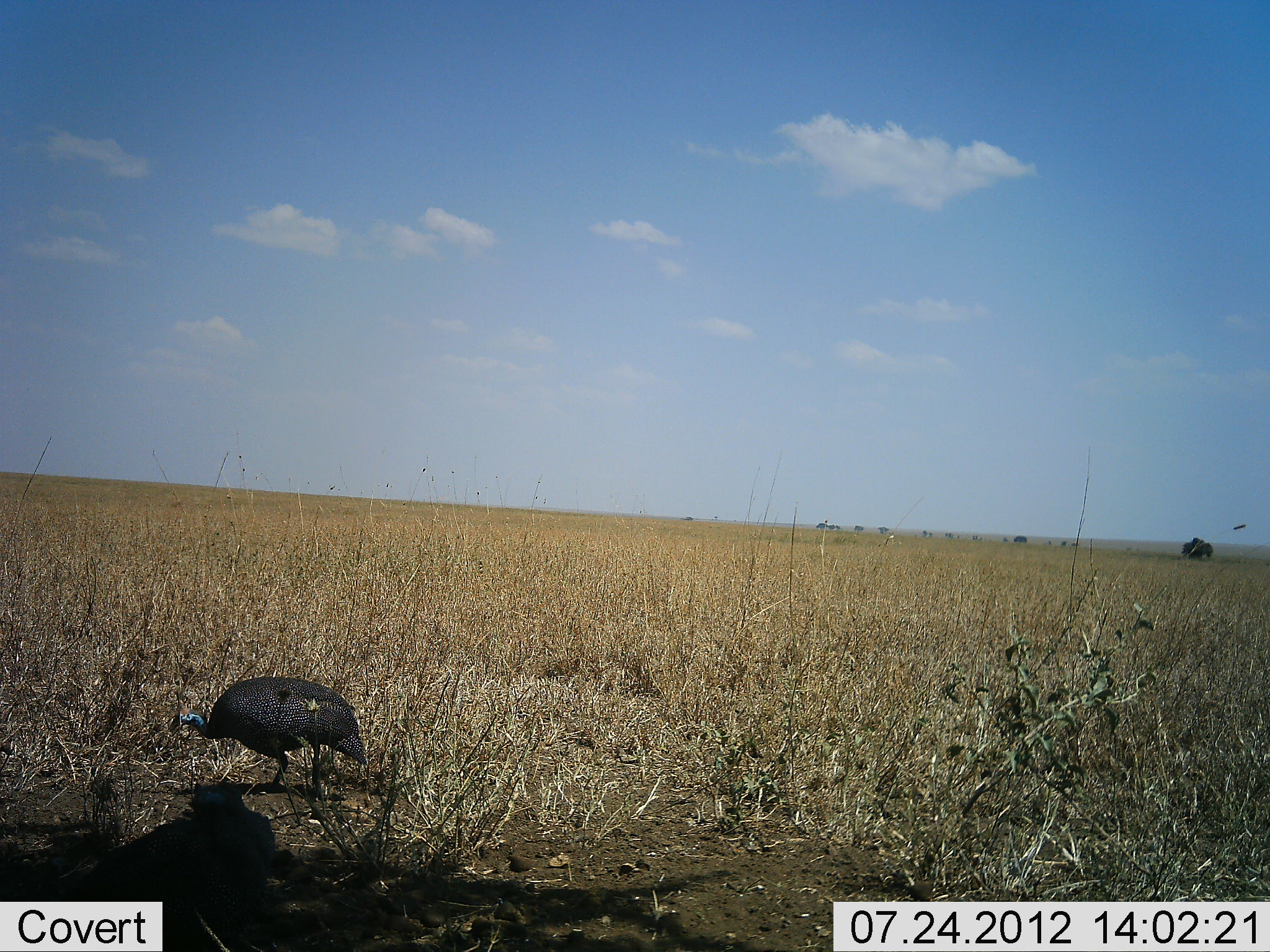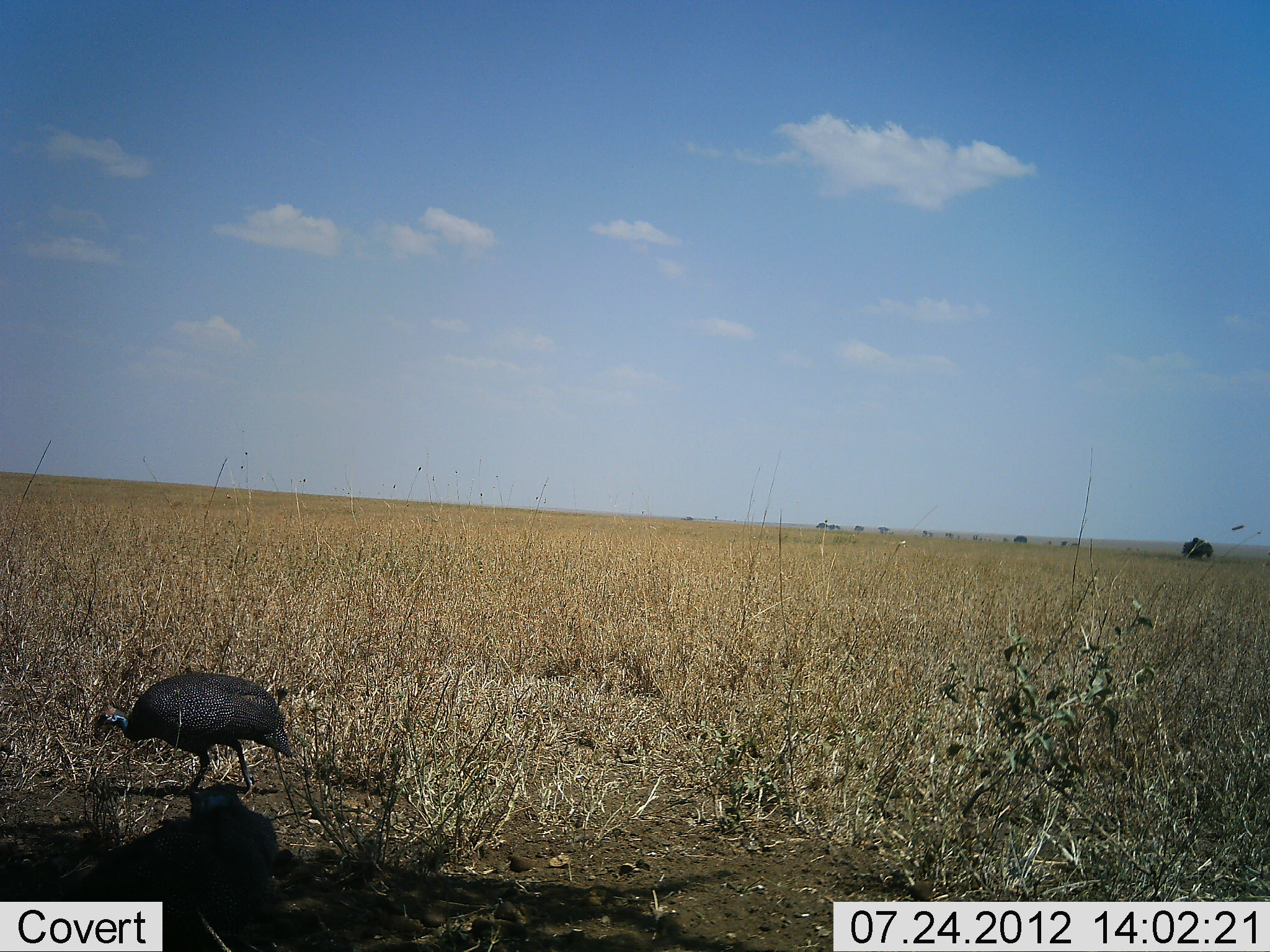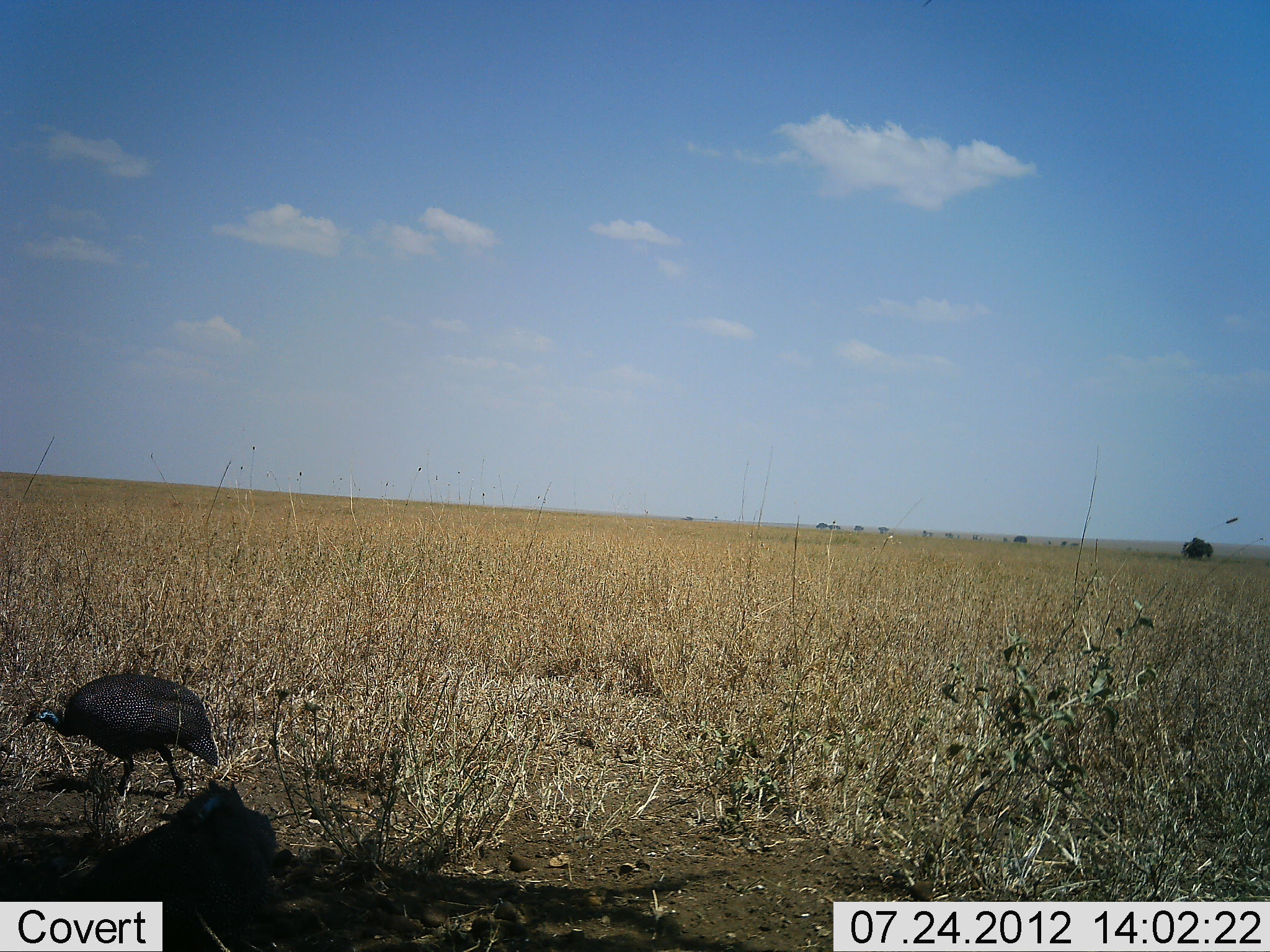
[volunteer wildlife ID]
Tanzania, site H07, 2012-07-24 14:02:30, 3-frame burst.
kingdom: Animalia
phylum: Chordata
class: Aves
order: Galliformes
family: Numididae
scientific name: Numididae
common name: guinea fowl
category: guineafowl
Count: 1.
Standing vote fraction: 30%.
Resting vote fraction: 0%.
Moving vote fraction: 90%.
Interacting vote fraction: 0%.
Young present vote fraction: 0%.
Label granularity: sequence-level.